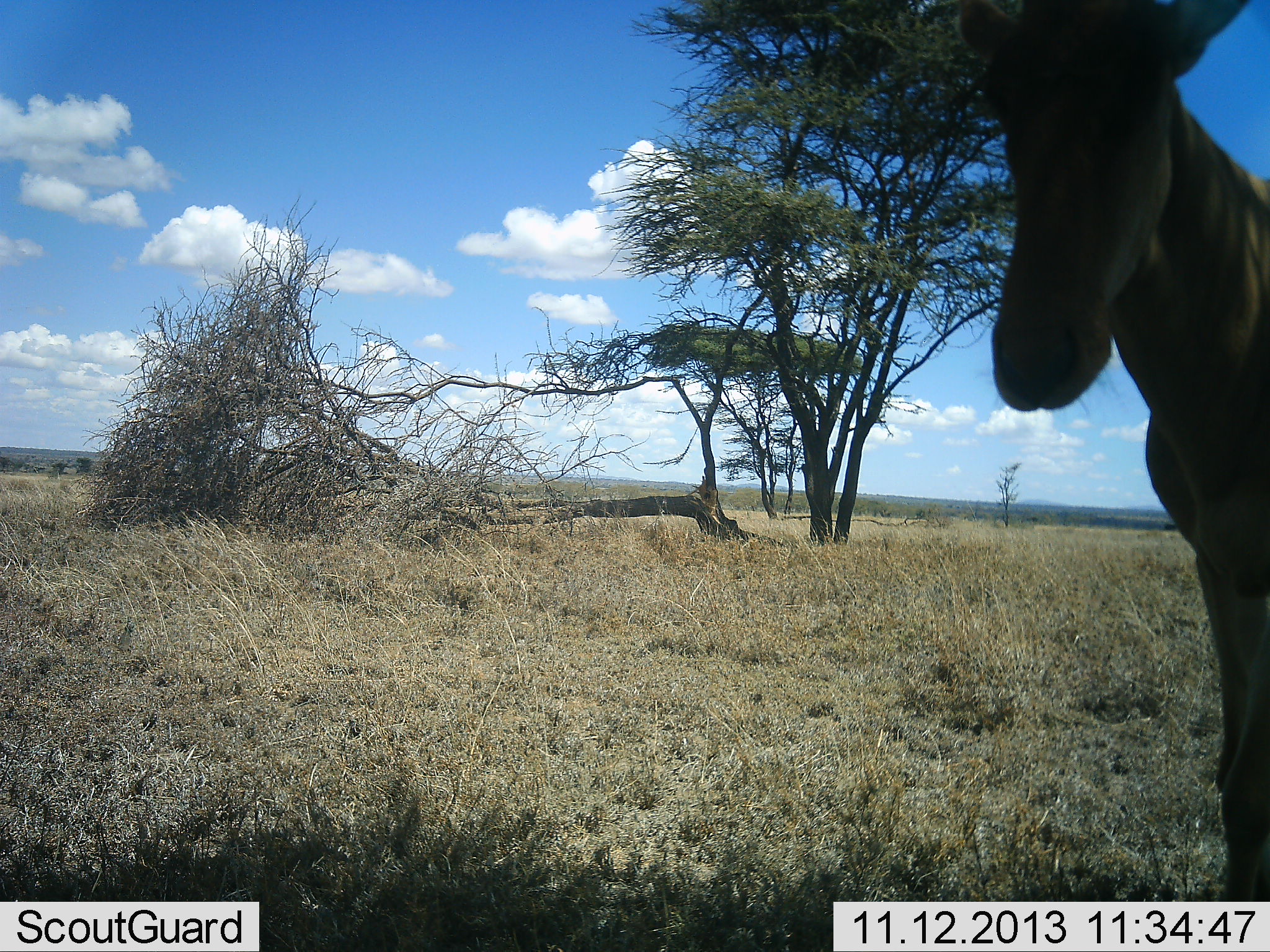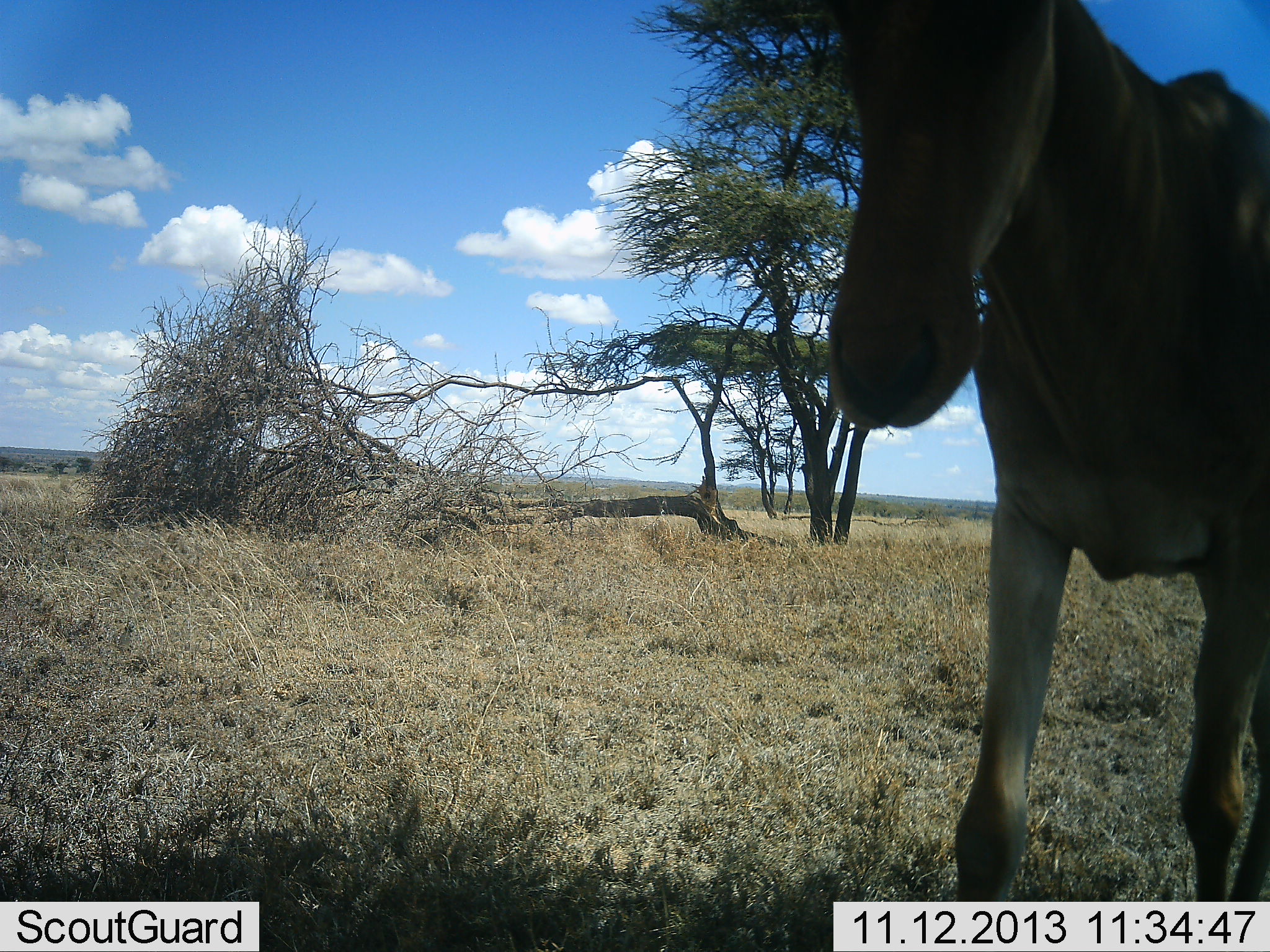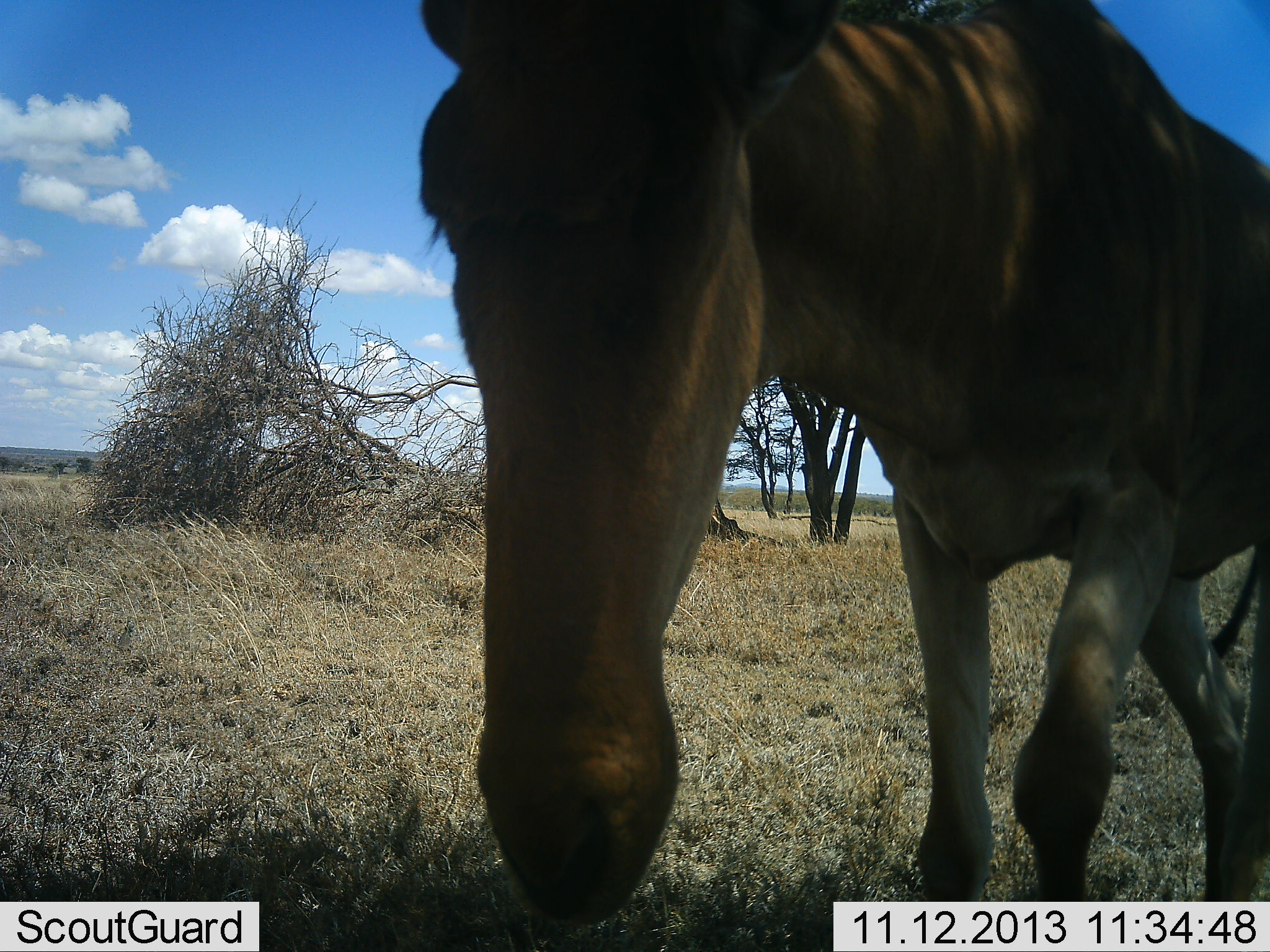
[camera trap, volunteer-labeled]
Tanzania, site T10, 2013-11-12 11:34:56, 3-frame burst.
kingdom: Animalia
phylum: Chordata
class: Mammalia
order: Artiodactyla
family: Bovidae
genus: Alcelaphus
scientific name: Alcelaphus buselaphus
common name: hartebeest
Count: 1.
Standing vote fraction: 5%.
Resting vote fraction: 10%.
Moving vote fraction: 90%.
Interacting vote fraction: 0%.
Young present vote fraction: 0%.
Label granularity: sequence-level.